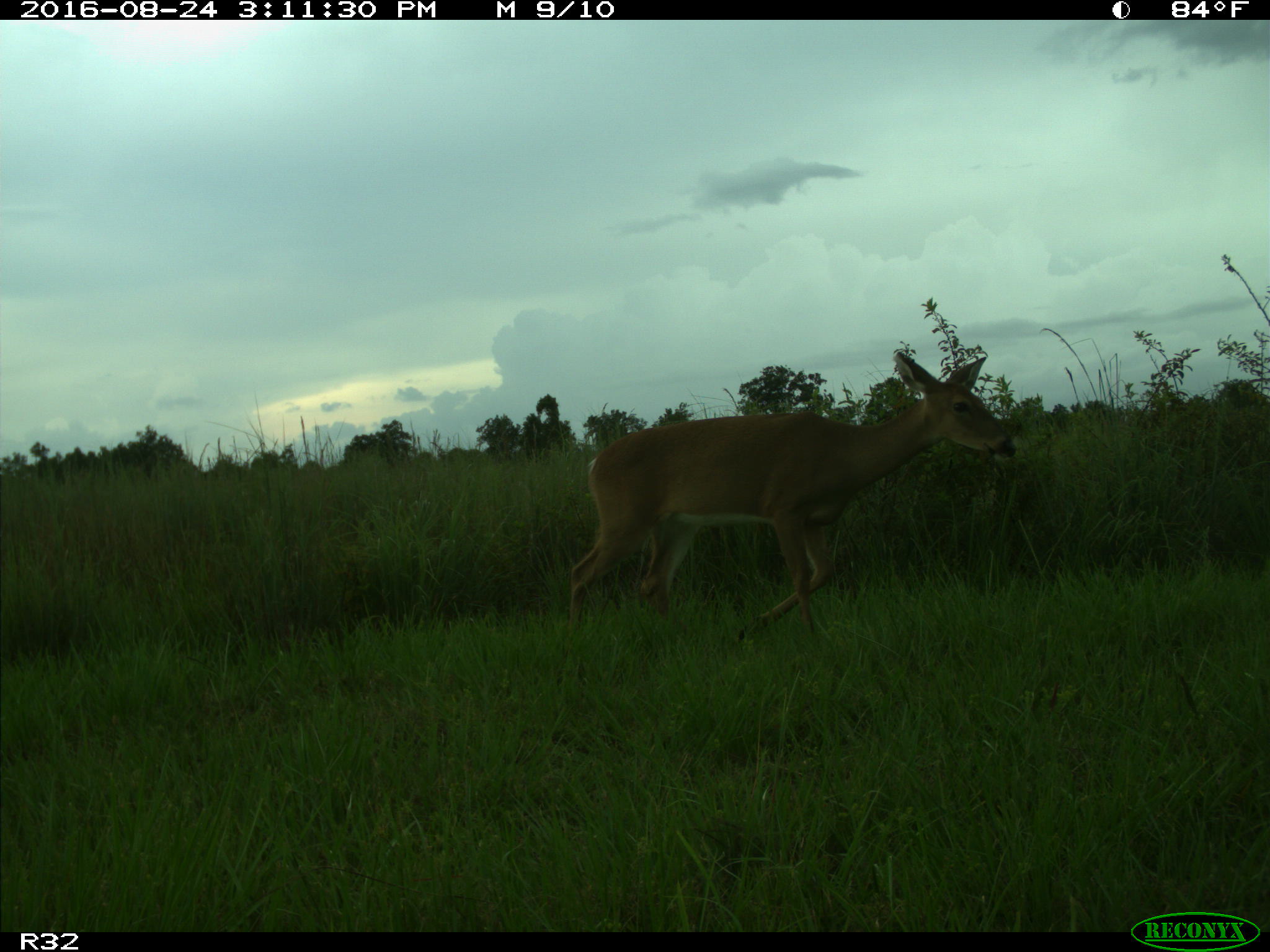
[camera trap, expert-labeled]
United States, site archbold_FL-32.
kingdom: Animalia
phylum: Chordata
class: Mammalia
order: Artiodactyla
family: Cervidae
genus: Odocoileus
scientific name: Odocoileus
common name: deer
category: unidentified deer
Unidentified deer (deer) (Odocoileus).